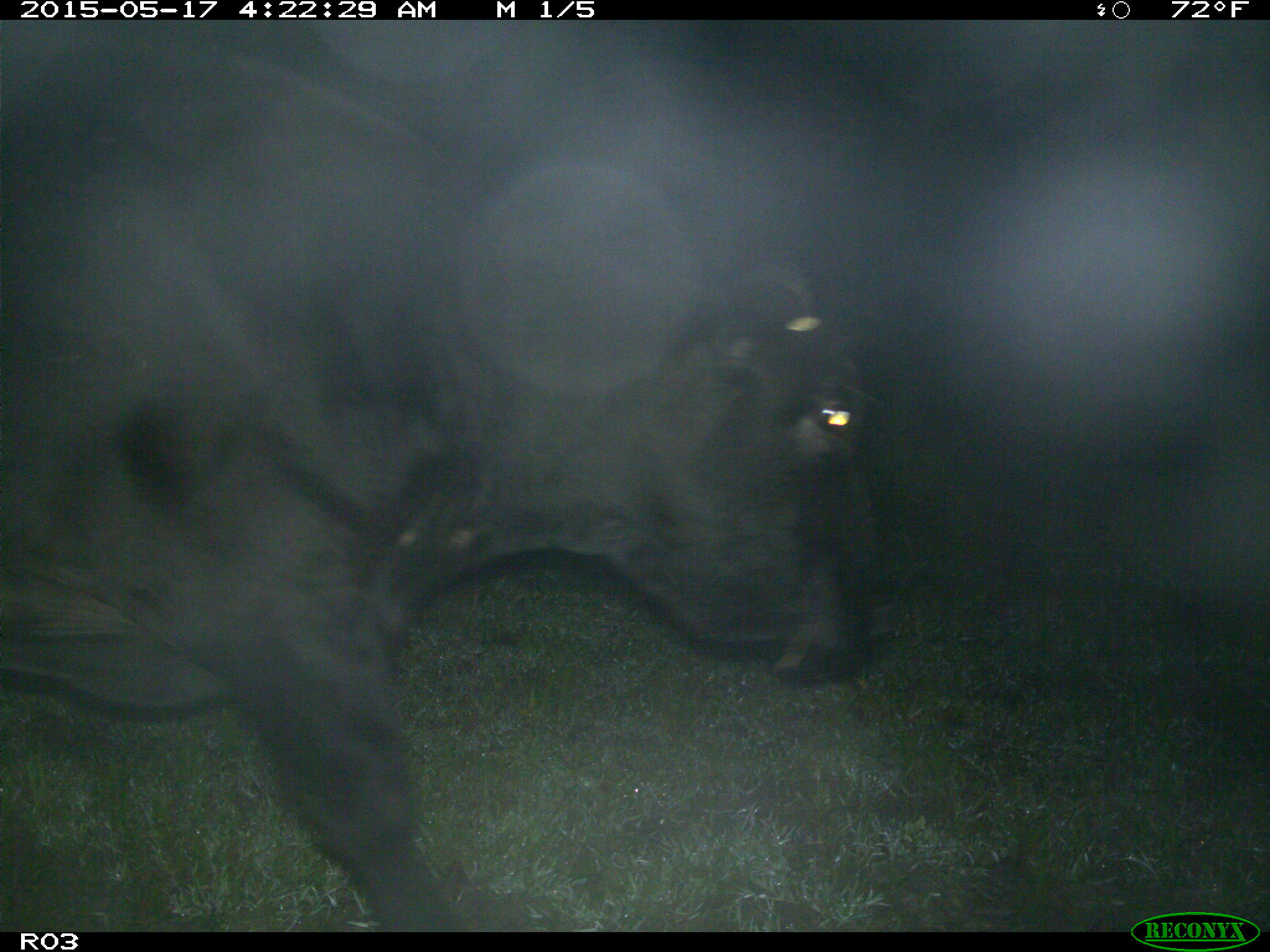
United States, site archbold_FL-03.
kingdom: Animalia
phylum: Chordata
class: Mammalia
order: Artiodactyla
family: Bovidae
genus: Bos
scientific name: Bos taurus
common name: domestic cow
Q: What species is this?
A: Bos taurus (domestic cow).